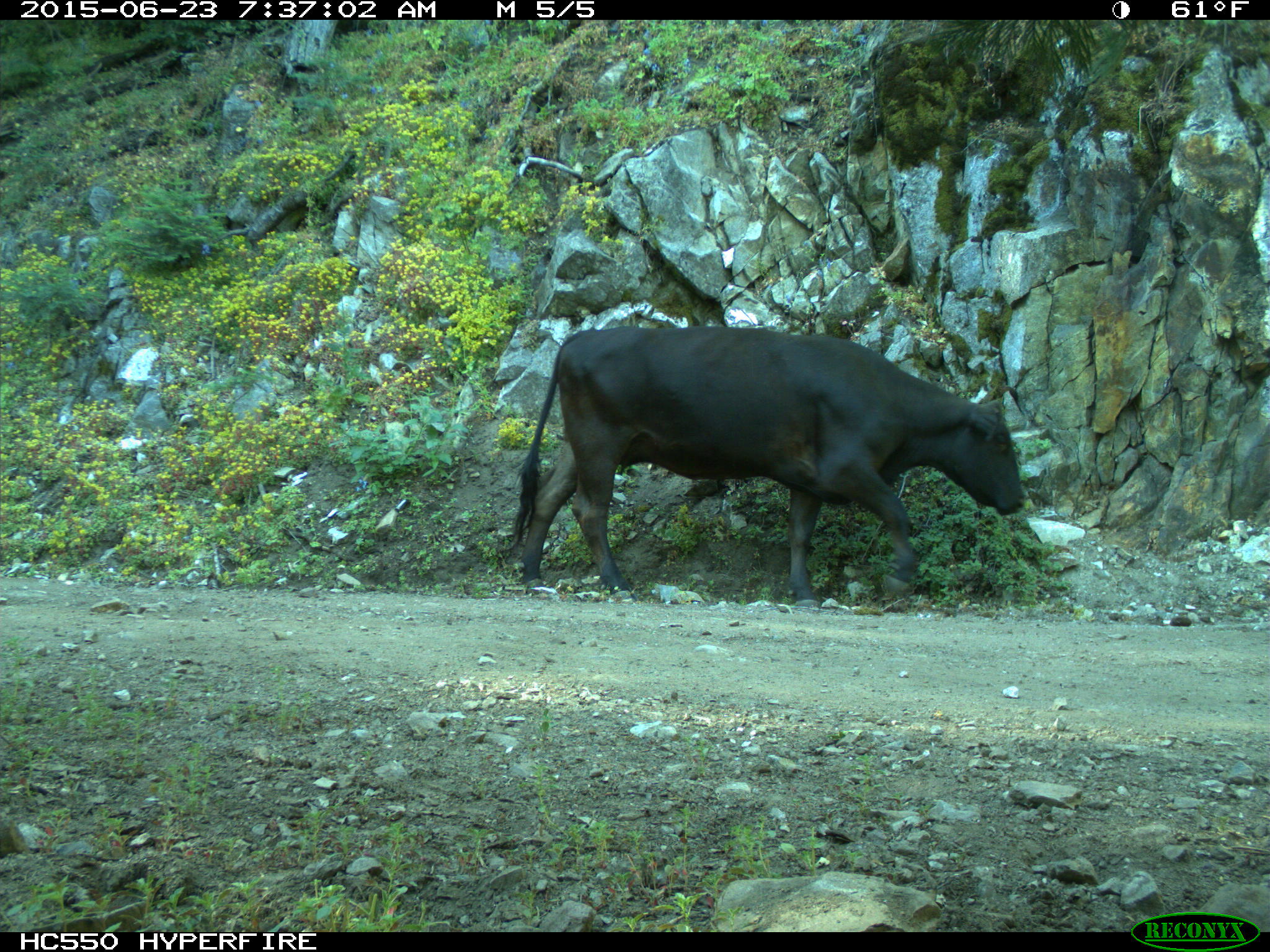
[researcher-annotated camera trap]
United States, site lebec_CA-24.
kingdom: Animalia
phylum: Chordata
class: Mammalia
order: Artiodactyla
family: Bovidae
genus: Bos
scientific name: Bos taurus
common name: domestic cow